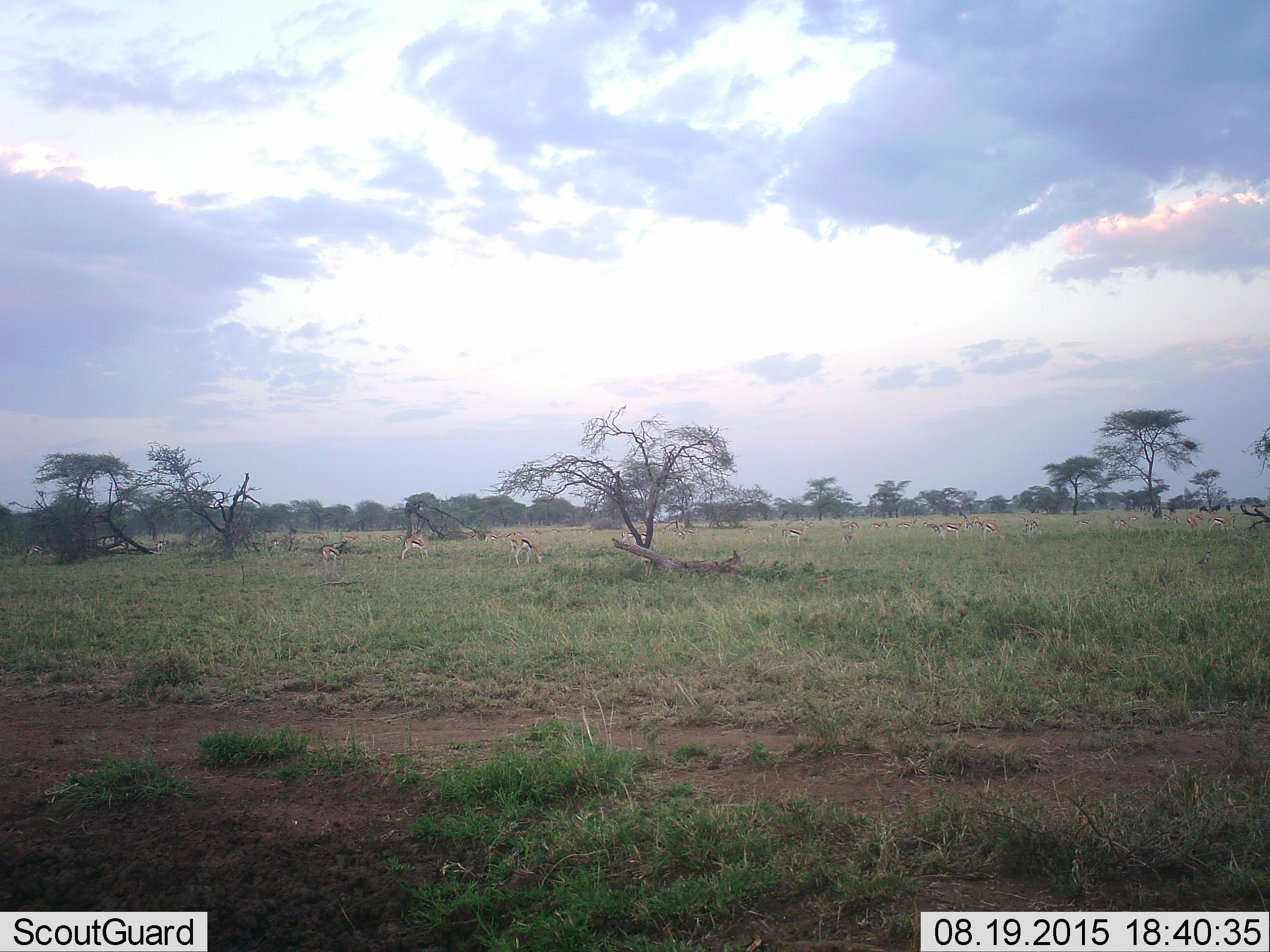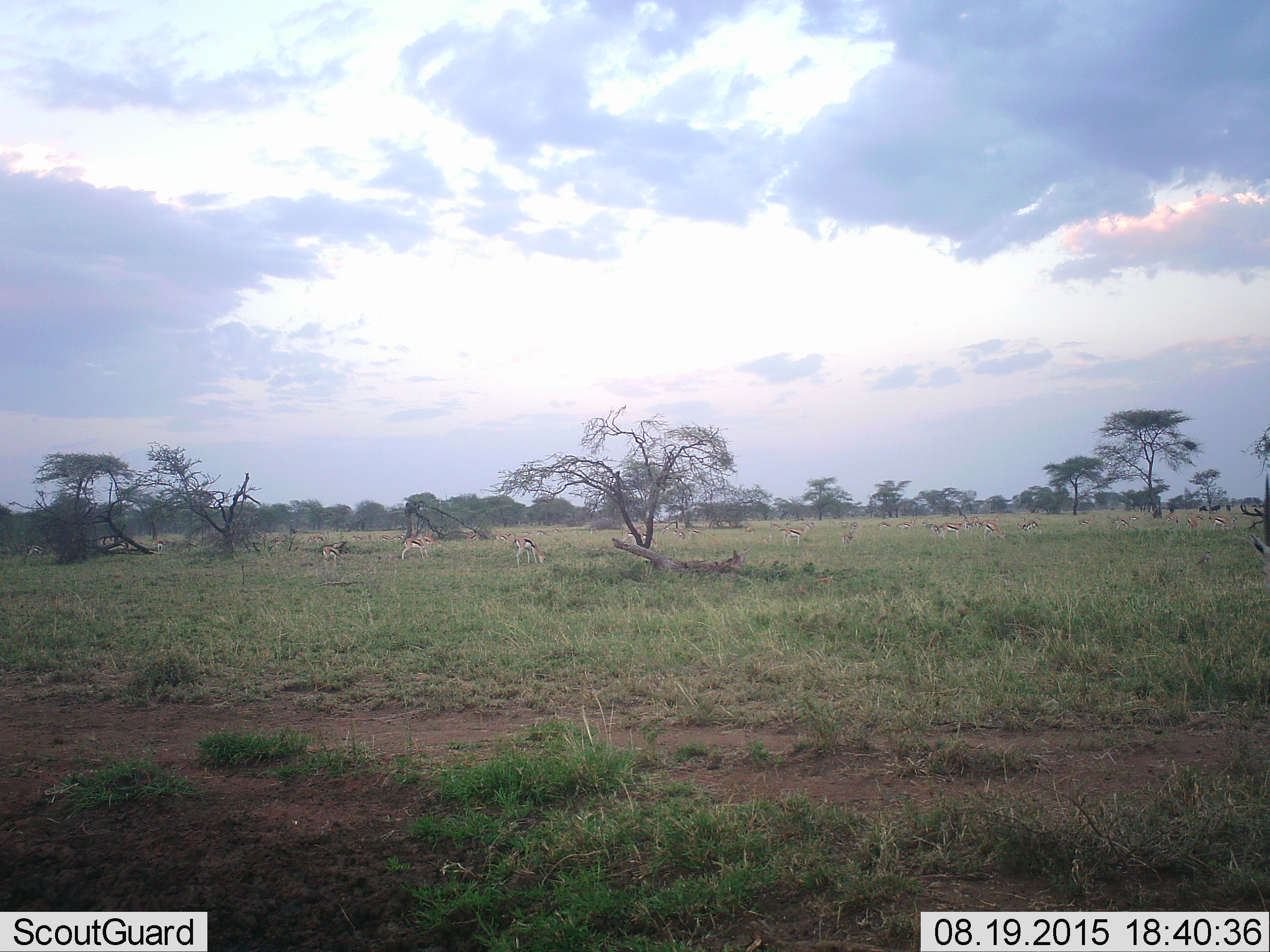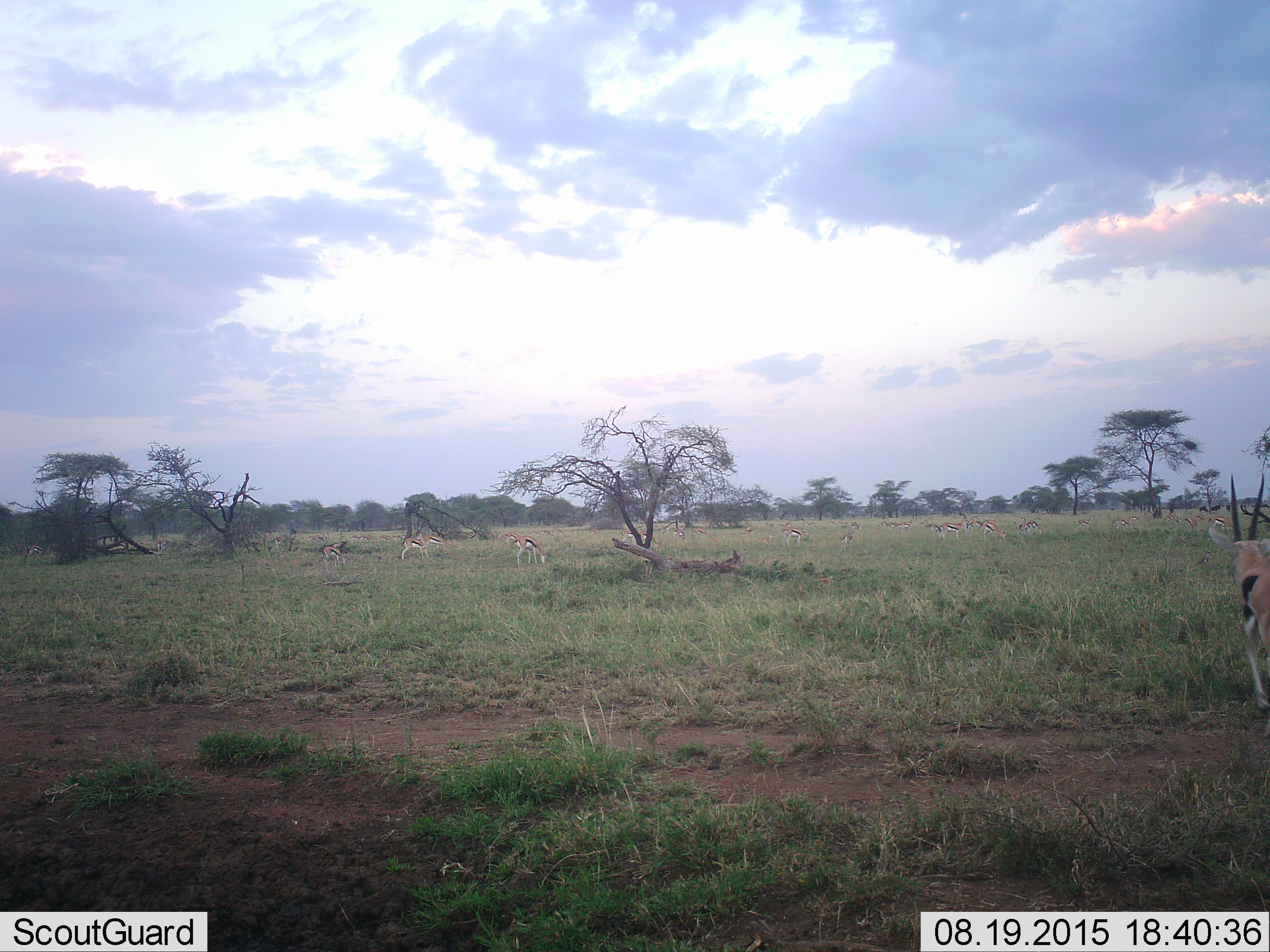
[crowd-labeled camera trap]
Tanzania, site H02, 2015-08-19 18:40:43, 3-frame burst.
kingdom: Animalia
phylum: Chordata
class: Mammalia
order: Artiodactyla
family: Bovidae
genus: Eudorcas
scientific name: Eudorcas thomsonii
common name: thomson's gazelle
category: gazellethomsons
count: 11-50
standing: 67%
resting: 0%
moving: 42%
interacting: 0%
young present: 17%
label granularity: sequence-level